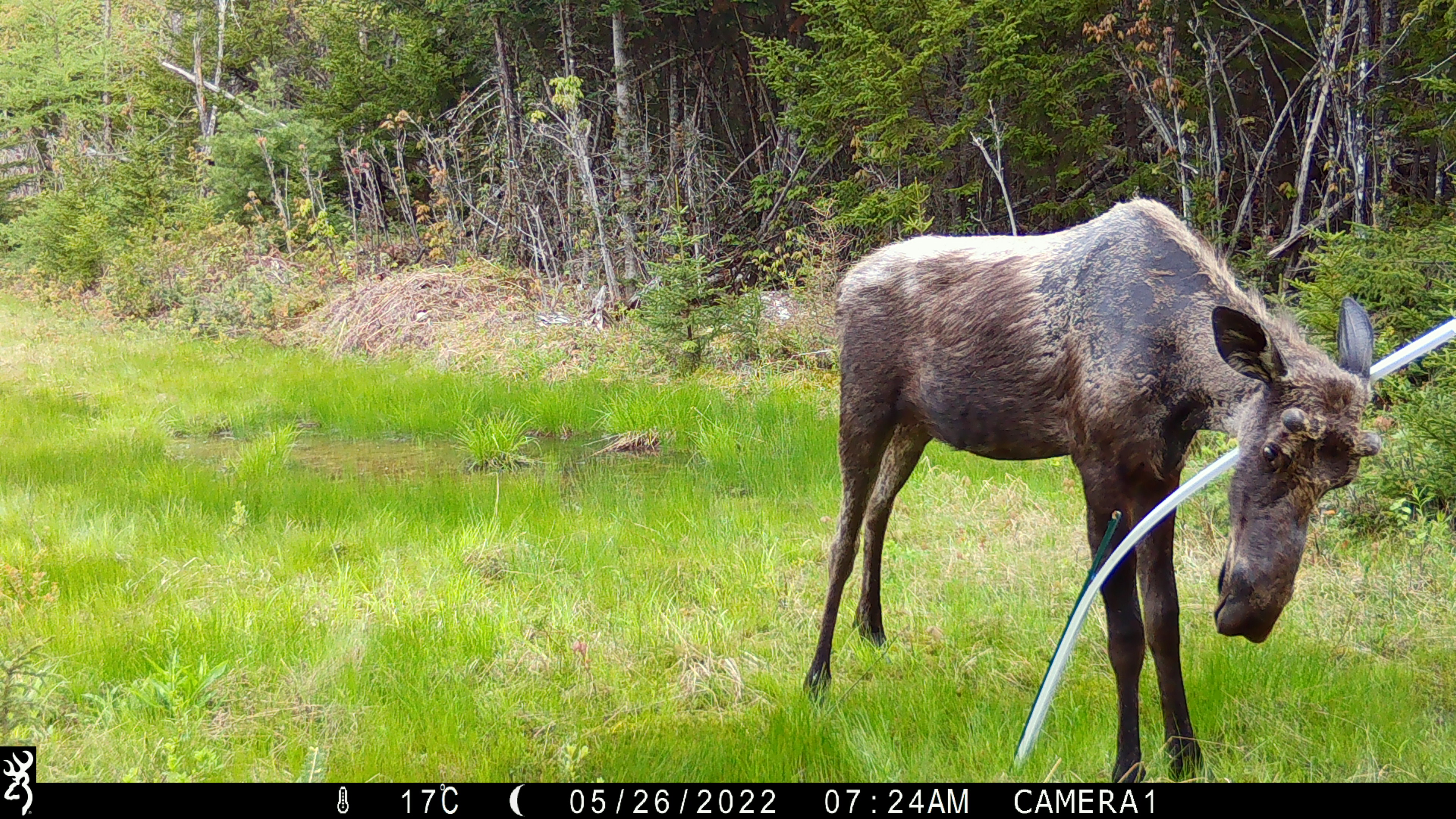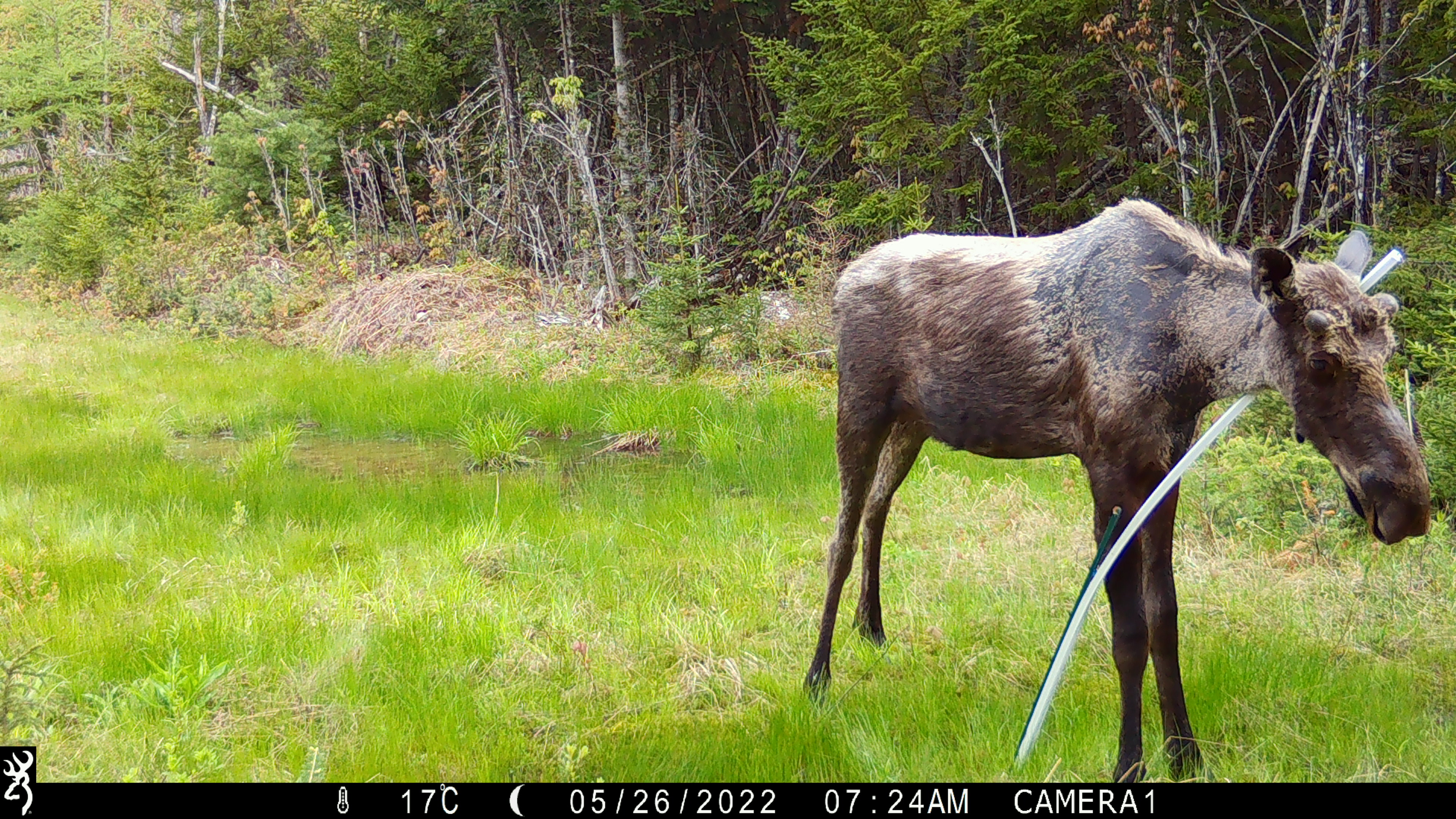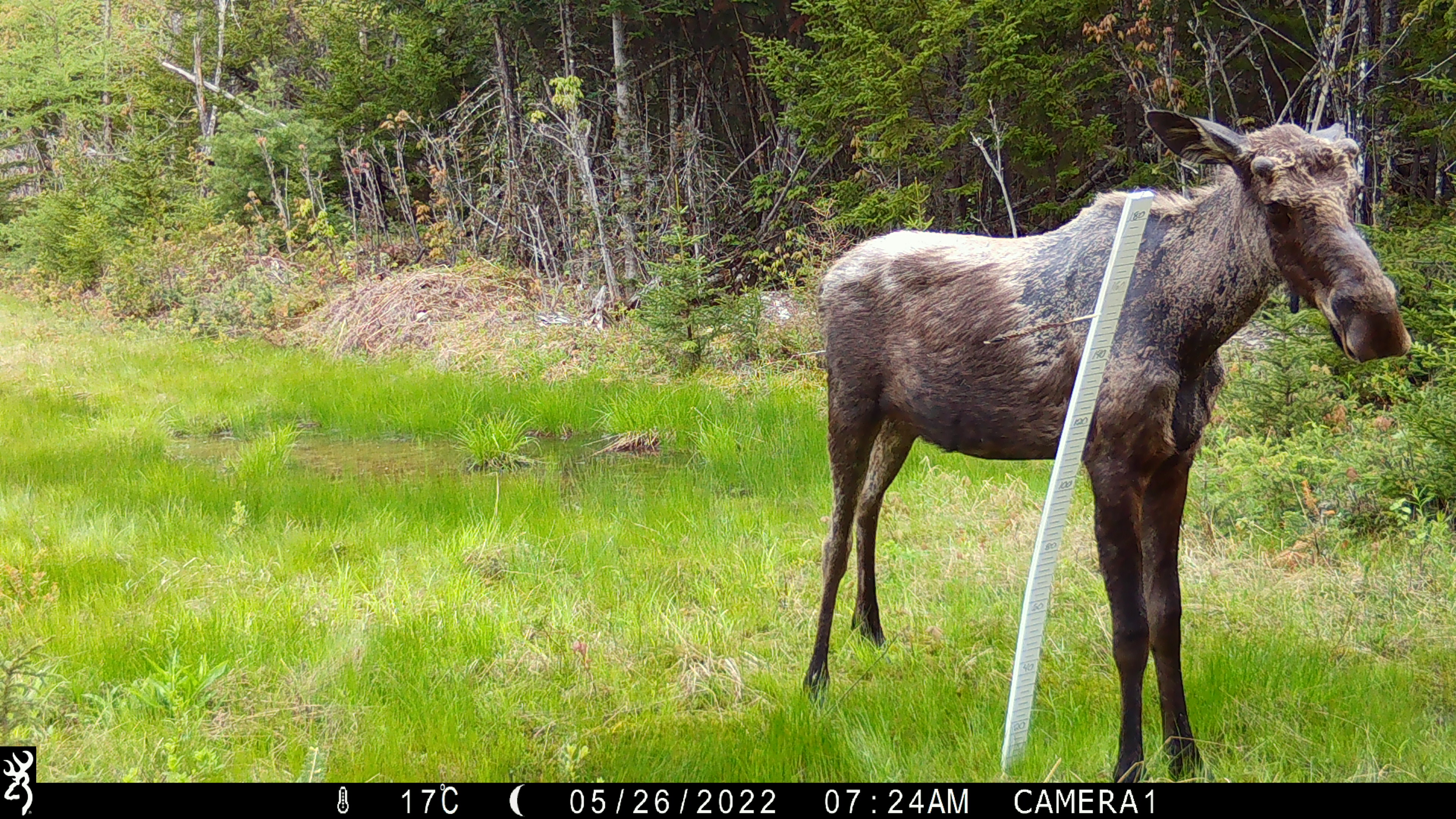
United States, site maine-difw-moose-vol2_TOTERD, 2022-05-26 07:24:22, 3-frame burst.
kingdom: Animalia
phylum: Chordata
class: Mammalia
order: Artiodactyla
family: Cervidae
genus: Alces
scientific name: Alces alces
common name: moose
Moose (Alces alces).